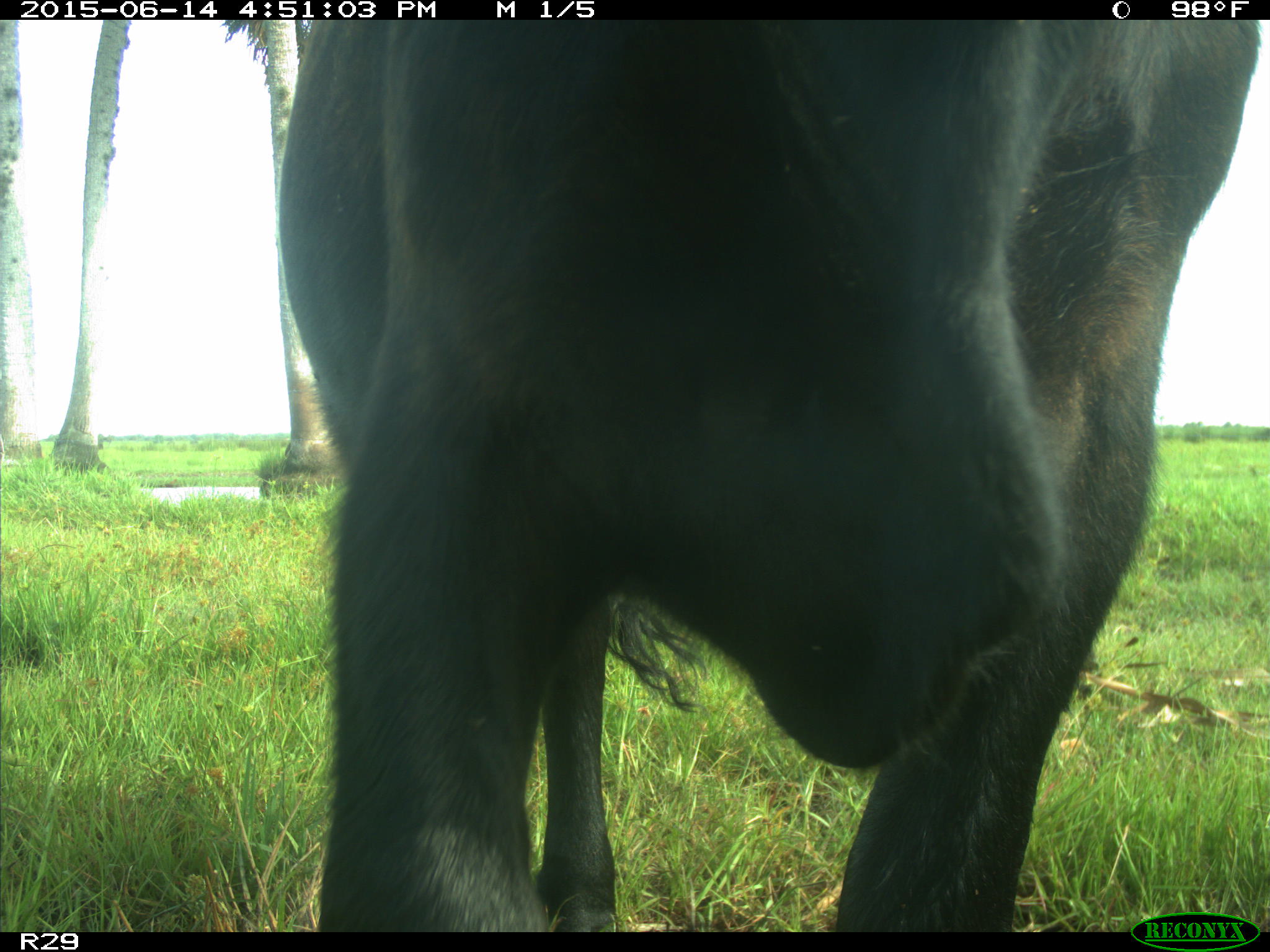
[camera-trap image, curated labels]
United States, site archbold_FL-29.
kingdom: Animalia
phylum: Chordata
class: Mammalia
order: Artiodactyla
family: Bovidae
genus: Bos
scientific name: Bos taurus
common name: domestic cow